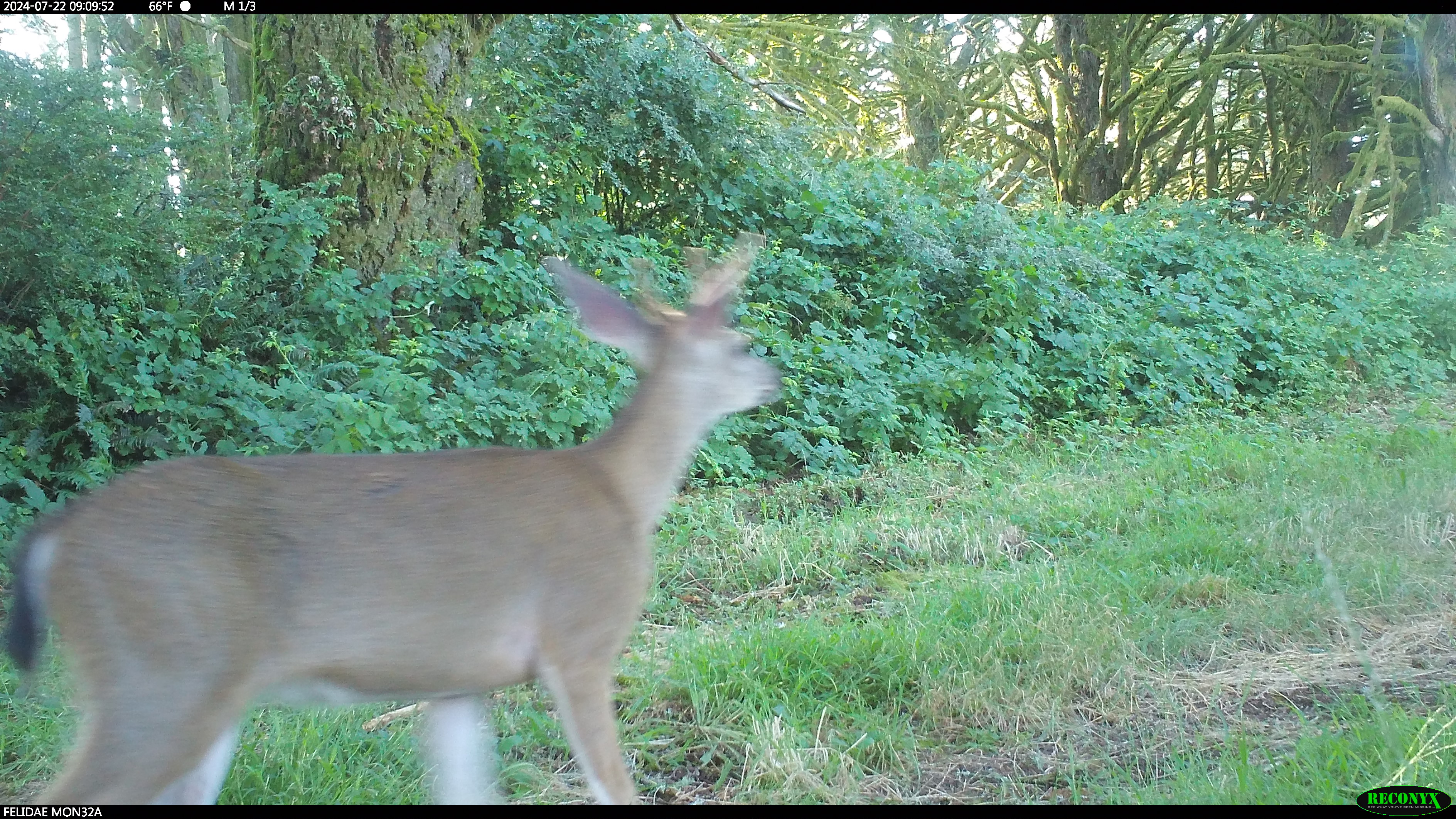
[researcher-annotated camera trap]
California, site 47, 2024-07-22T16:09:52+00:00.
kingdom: Animalia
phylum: Chordata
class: Mammalia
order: Artiodactyla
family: Cervidae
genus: Odocoileus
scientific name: Odocoileus hemionus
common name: mule deer